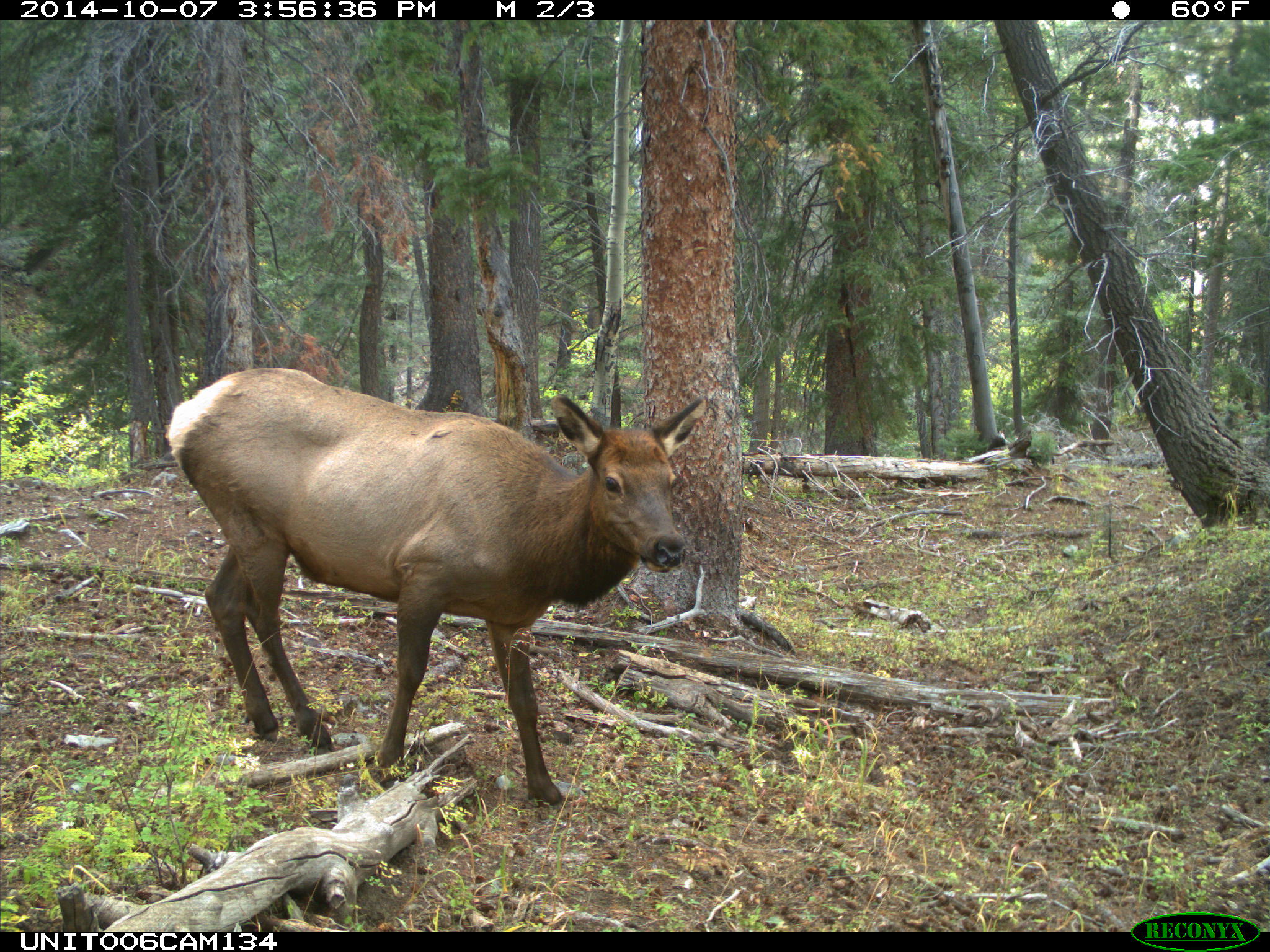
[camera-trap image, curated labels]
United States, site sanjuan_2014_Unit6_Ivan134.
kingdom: Animalia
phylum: Chordata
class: Mammalia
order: Artiodactyla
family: Cervidae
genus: Cervus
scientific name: Cervus elaphus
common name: red deer